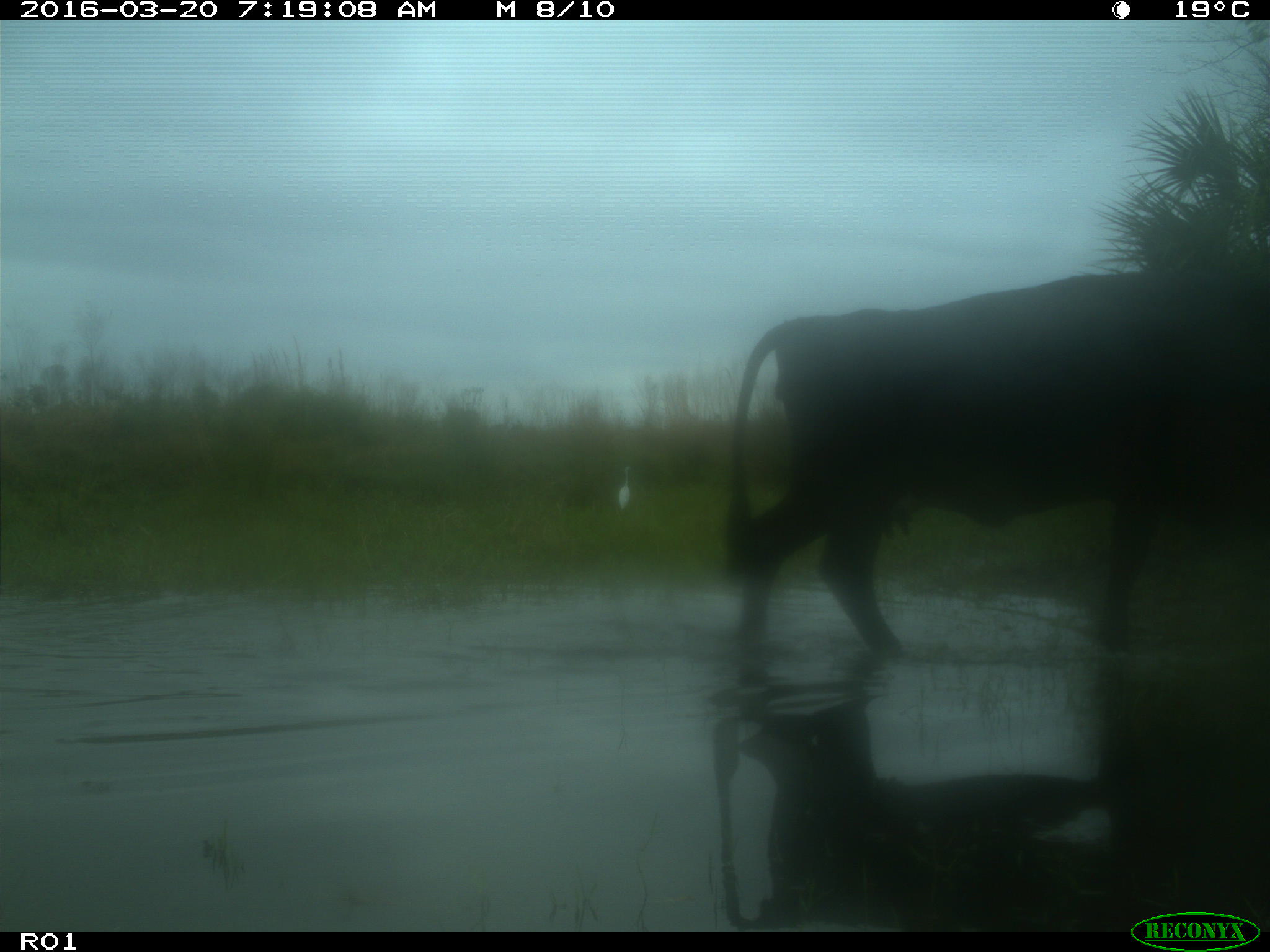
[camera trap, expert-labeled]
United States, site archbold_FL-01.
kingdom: Animalia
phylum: Chordata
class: Mammalia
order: Artiodactyla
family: Bovidae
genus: Bos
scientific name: Bos taurus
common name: domestic cow